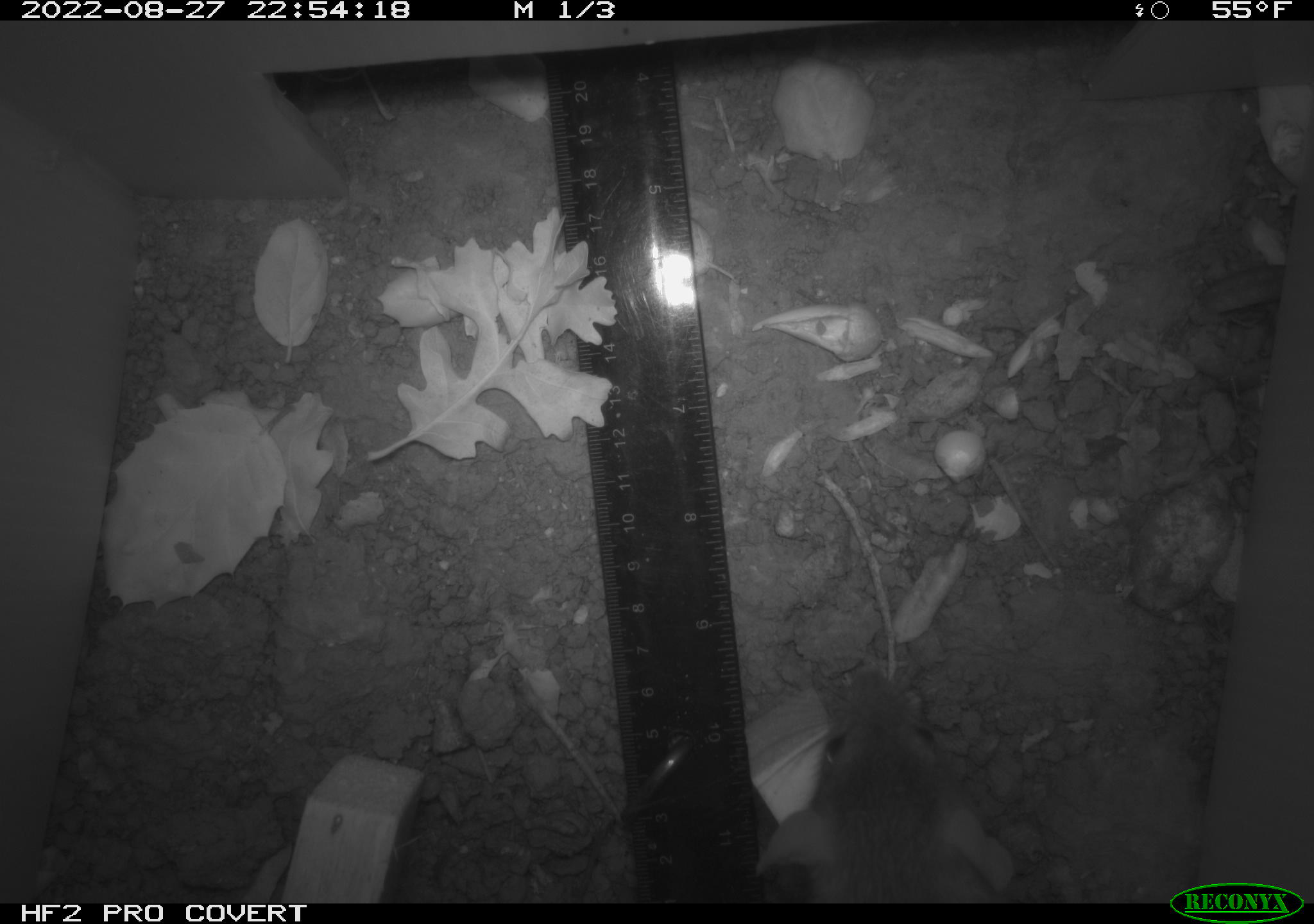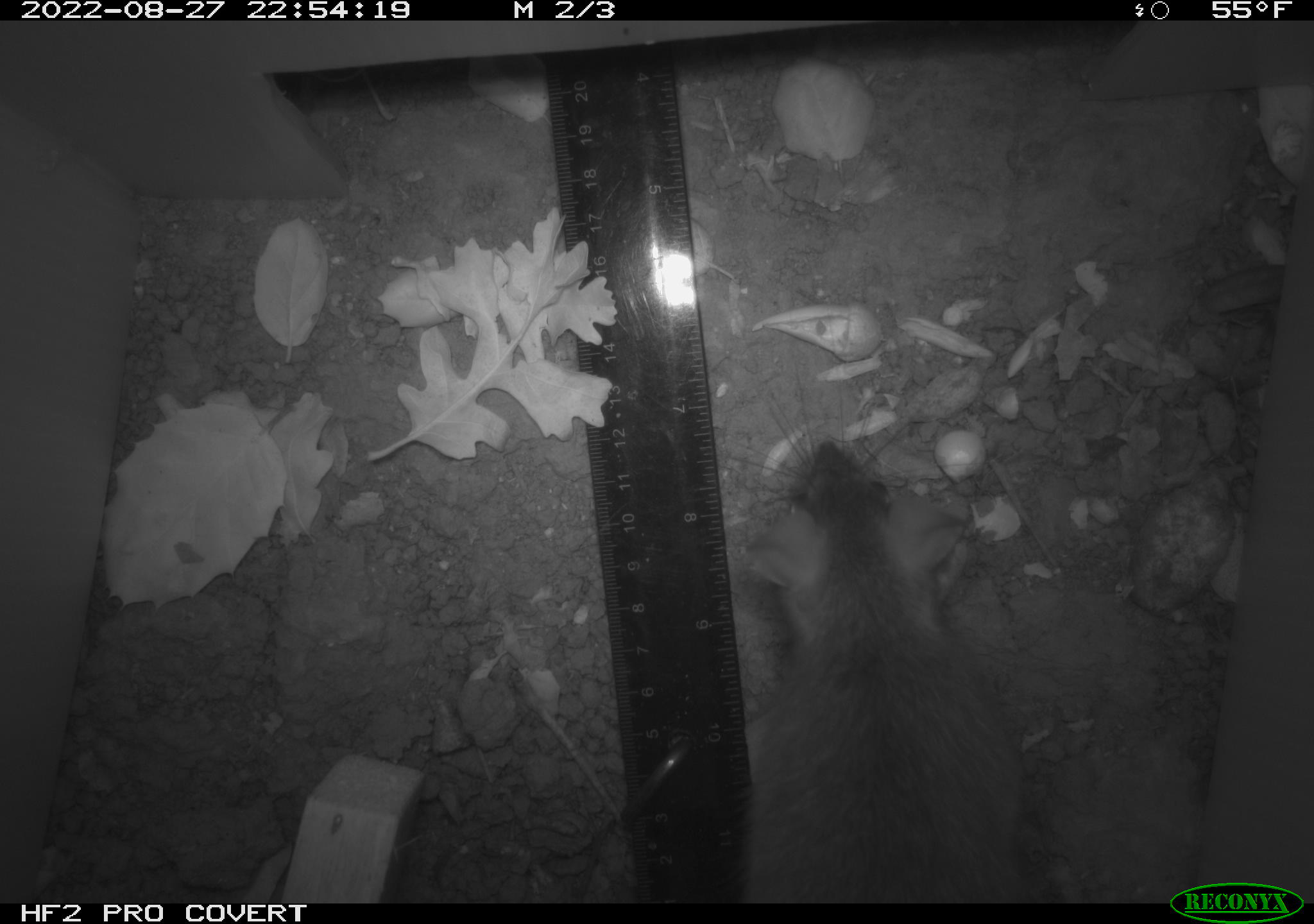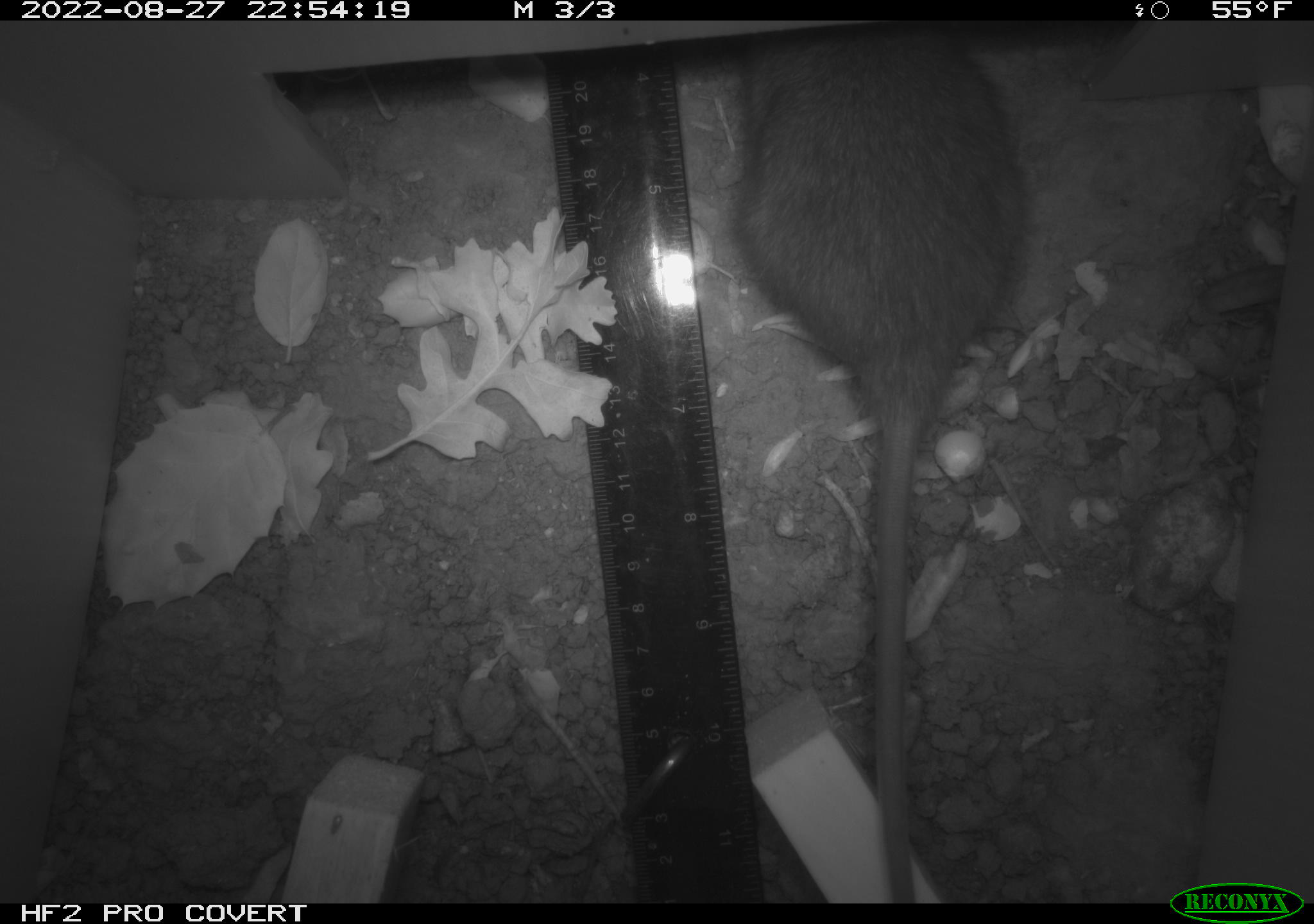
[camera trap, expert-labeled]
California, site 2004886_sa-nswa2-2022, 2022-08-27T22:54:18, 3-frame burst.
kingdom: Animalia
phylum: Chordata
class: Mammalia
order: Rodentia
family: Muridae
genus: Rattus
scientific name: Rattus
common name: rat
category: rattus species